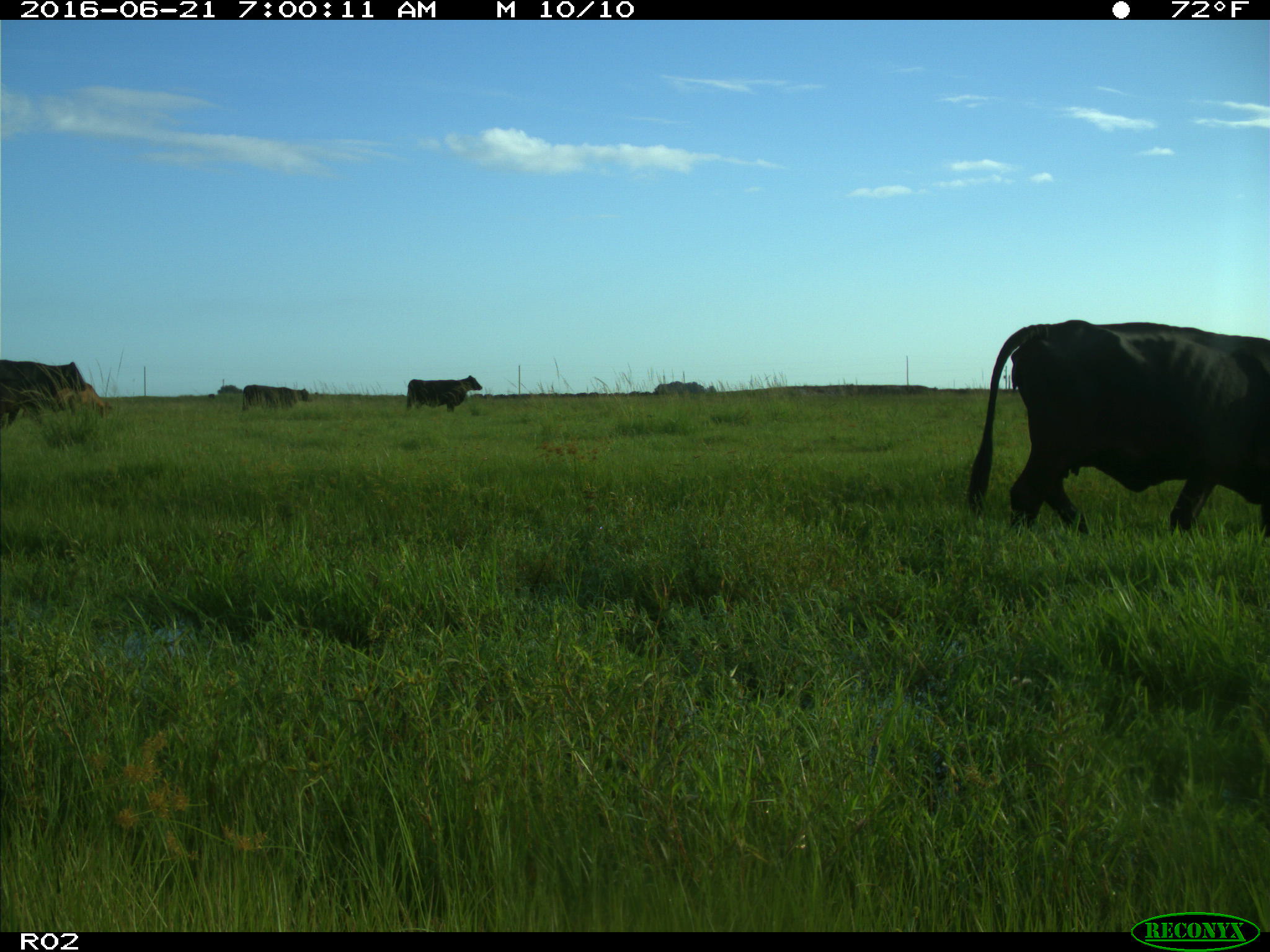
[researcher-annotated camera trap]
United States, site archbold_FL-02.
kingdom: Animalia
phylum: Chordata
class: Mammalia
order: Artiodactyla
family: Bovidae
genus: Bos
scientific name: Bos taurus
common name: domestic cow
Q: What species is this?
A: Bos taurus (domestic cow).